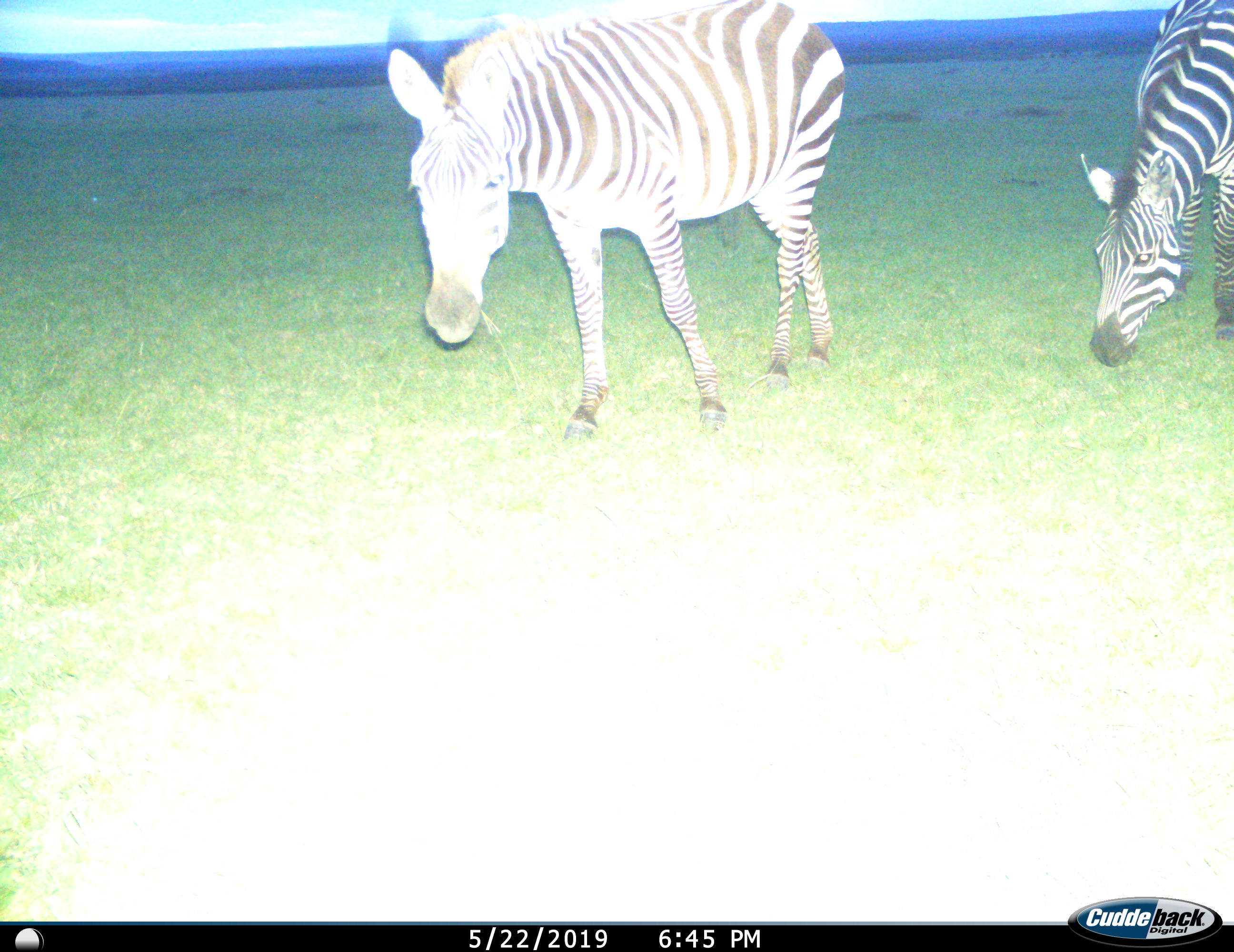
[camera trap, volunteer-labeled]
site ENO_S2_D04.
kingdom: Animalia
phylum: Chordata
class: Mammalia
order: Perissodactyla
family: Equidae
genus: Equus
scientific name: Equus quagga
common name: plains zebra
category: zebraplains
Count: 2.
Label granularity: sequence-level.